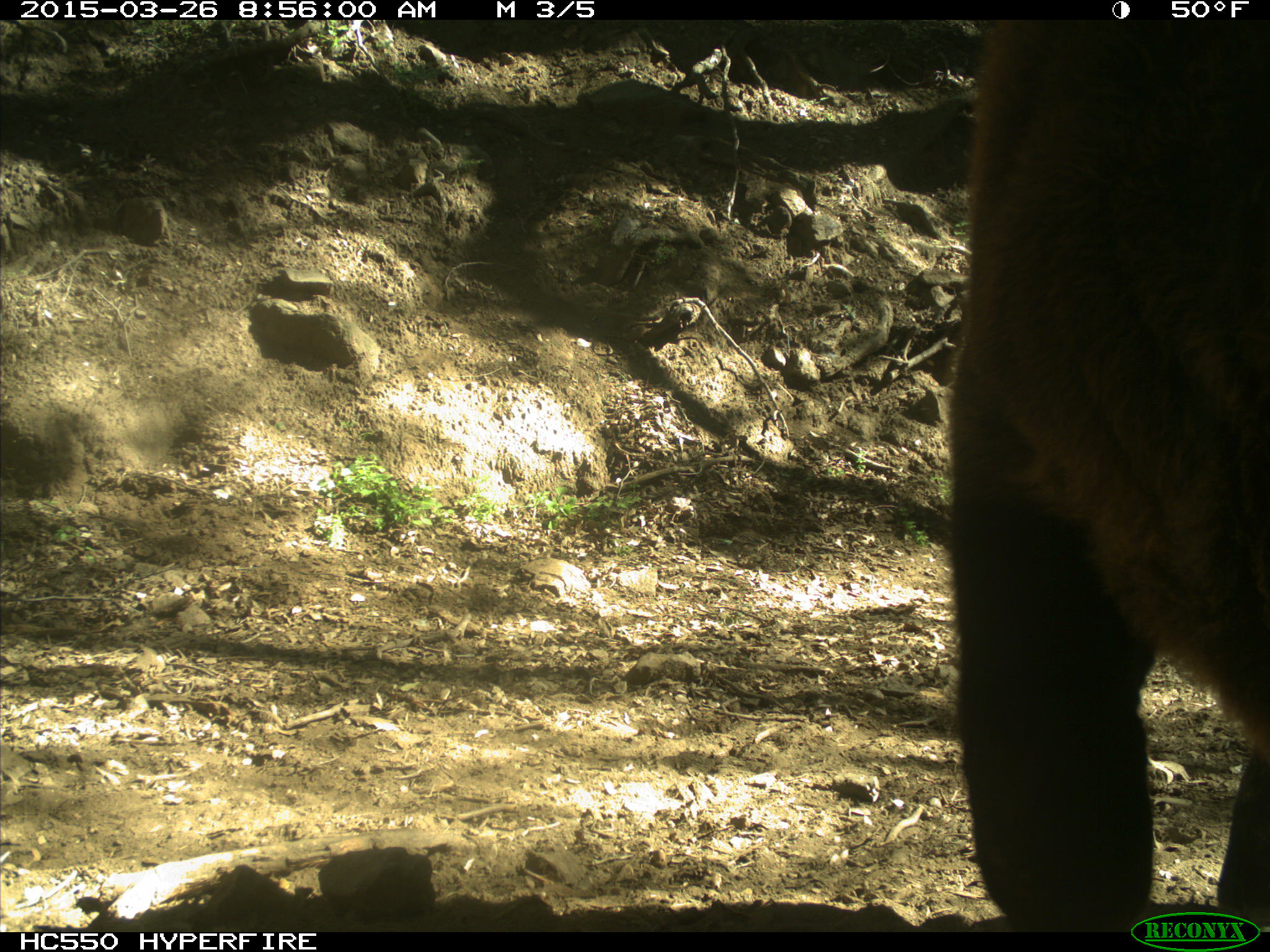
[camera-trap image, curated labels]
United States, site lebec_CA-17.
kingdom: Animalia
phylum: Chordata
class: Mammalia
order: Artiodactyla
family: Bovidae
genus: Bos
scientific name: Bos taurus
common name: domestic cow